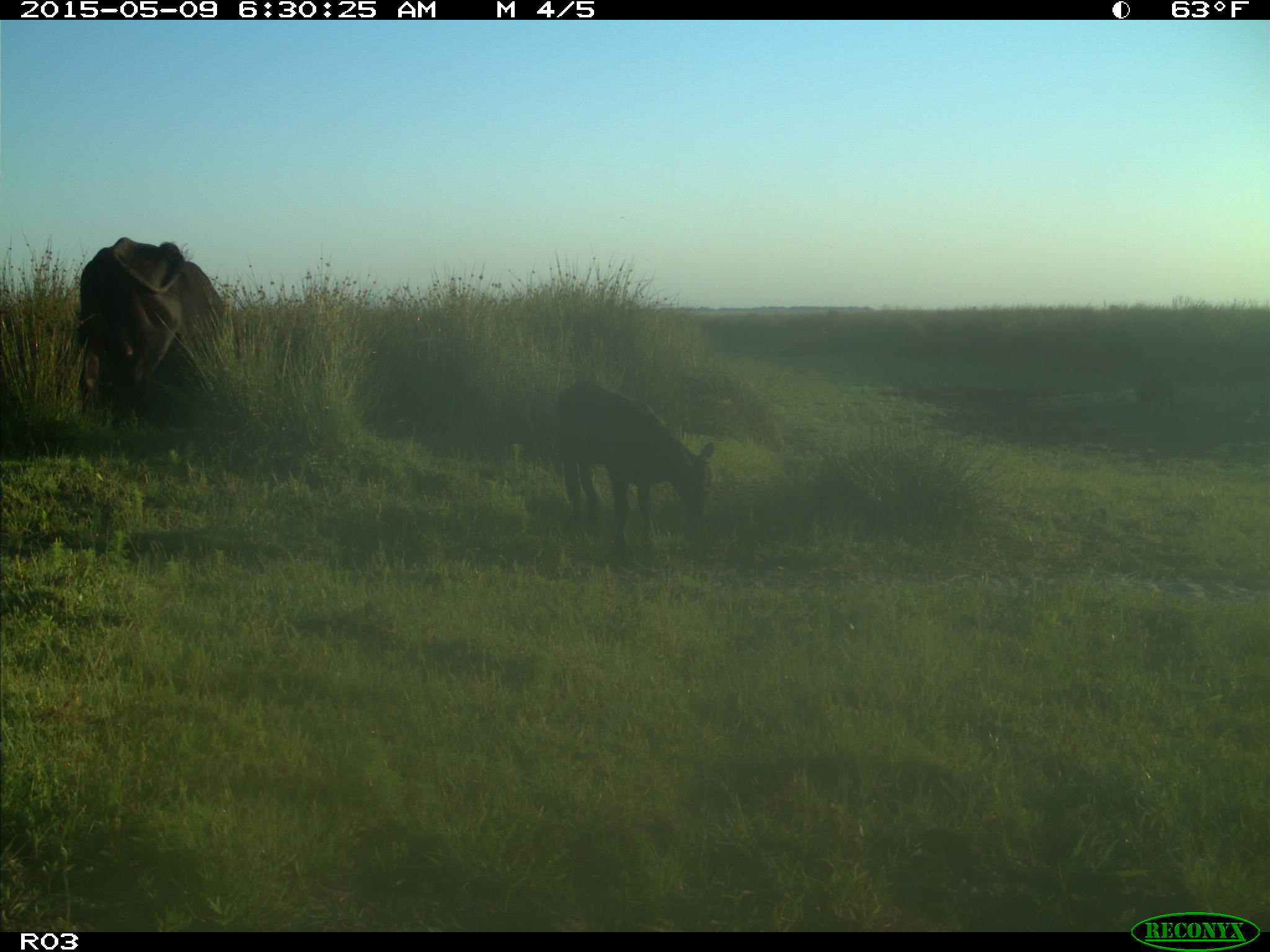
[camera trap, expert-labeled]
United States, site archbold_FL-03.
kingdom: Animalia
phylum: Chordata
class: Mammalia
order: Artiodactyla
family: Bovidae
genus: Bos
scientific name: Bos taurus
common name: domestic cow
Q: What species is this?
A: Bos taurus (domestic cow).